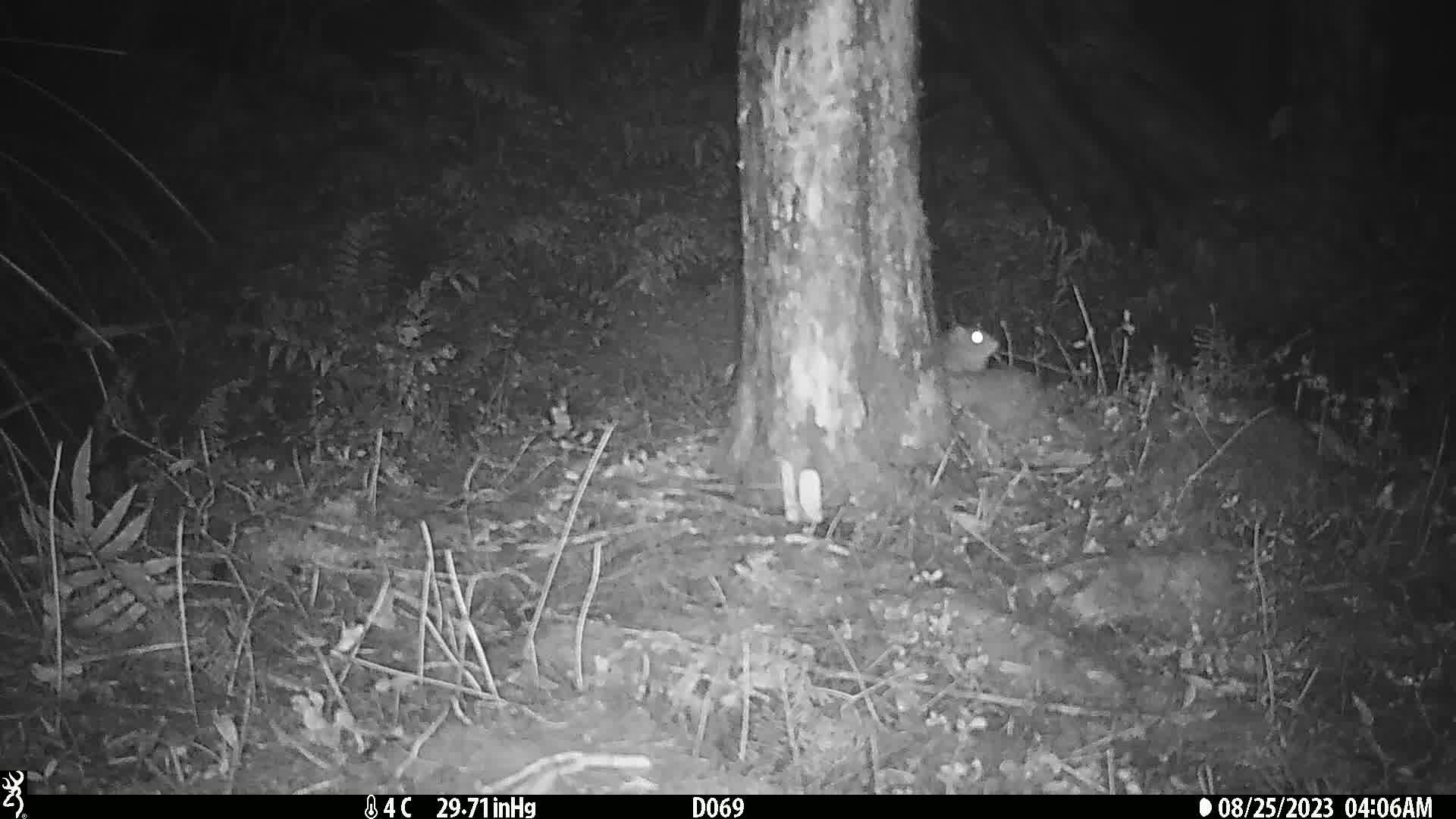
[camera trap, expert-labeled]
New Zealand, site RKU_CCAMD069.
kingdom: Animalia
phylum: Chordata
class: Mammalia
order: Rodentia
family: Muridae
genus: Rattus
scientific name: Rattus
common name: rat